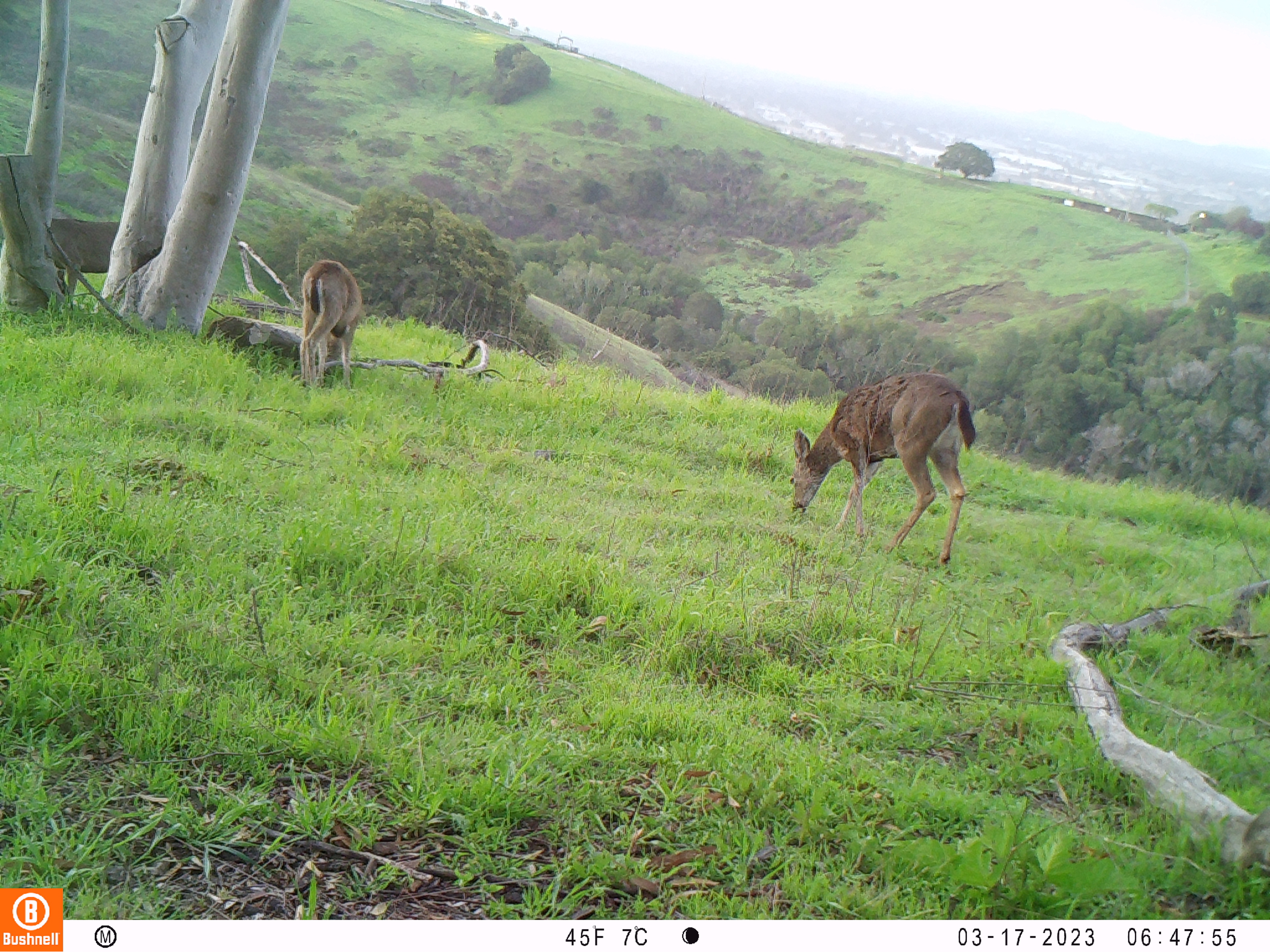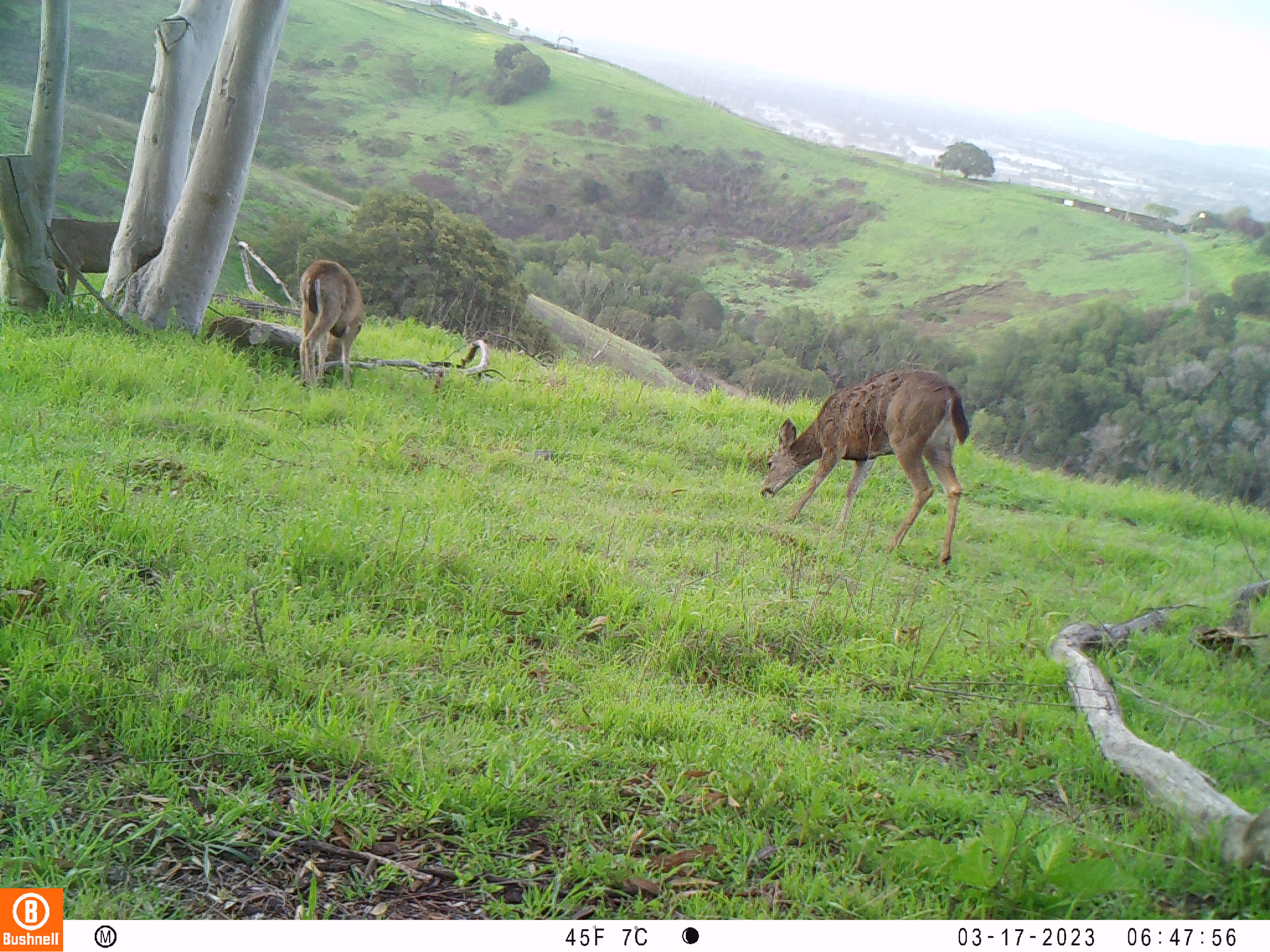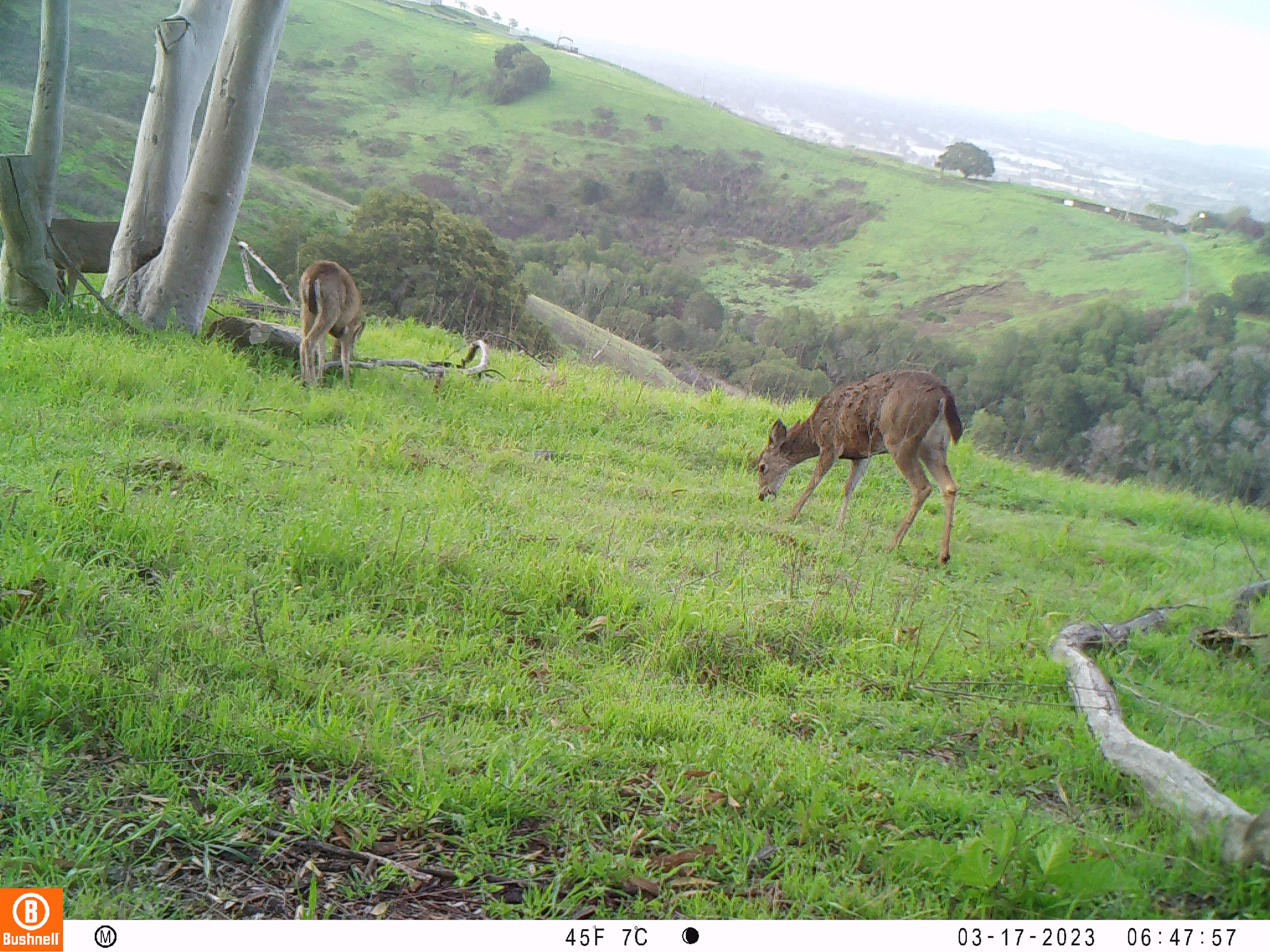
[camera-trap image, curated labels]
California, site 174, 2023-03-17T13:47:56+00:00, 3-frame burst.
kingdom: Animalia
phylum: Chordata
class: Mammalia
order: Artiodactyla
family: Cervidae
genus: Odocoileus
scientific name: Odocoileus hemionus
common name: mule deer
Mule deer (Odocoileus hemionus).